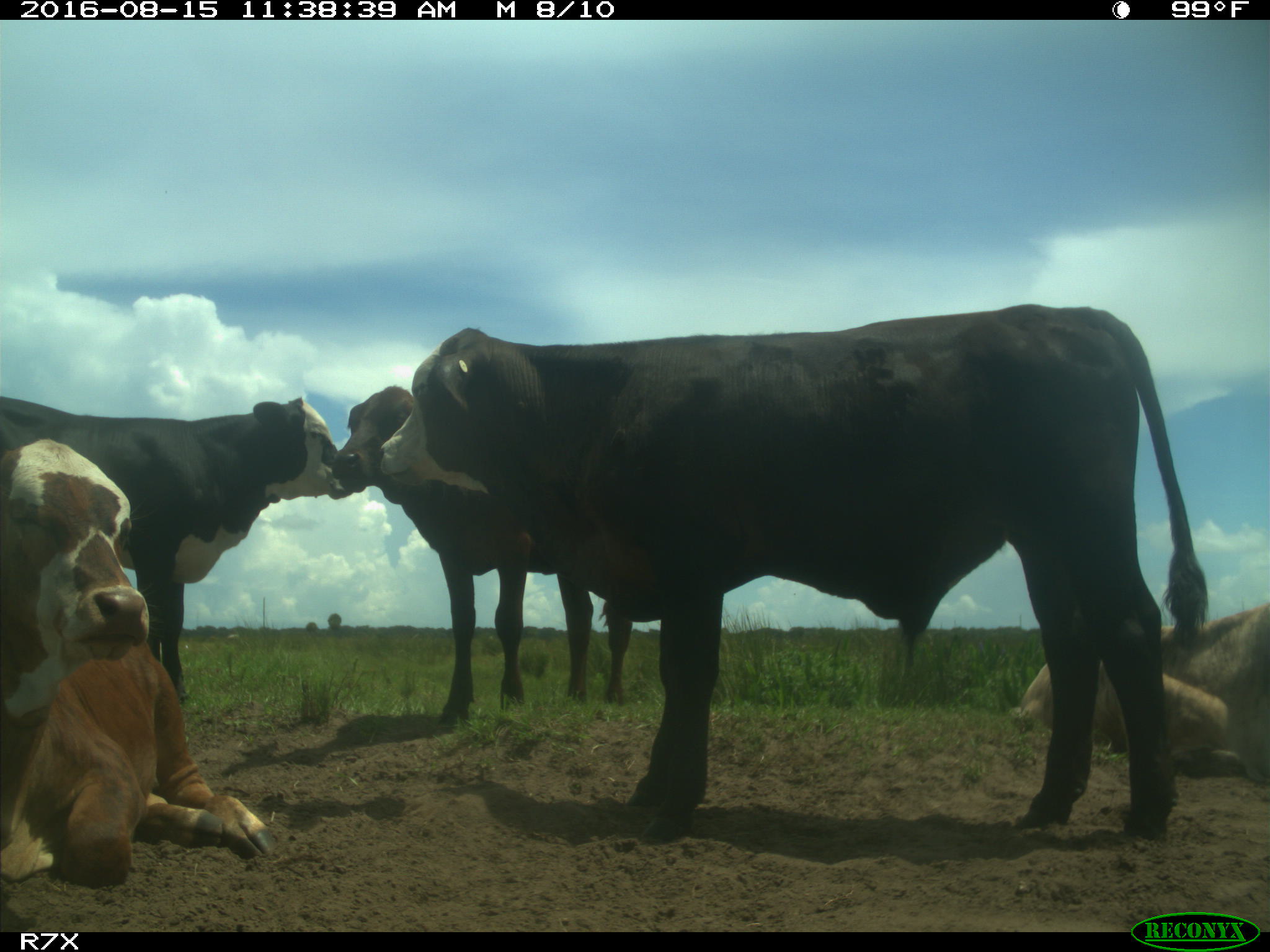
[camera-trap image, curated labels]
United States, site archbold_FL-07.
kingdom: Animalia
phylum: Chordata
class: Mammalia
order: Artiodactyla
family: Bovidae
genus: Bos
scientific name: Bos taurus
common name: domestic cow